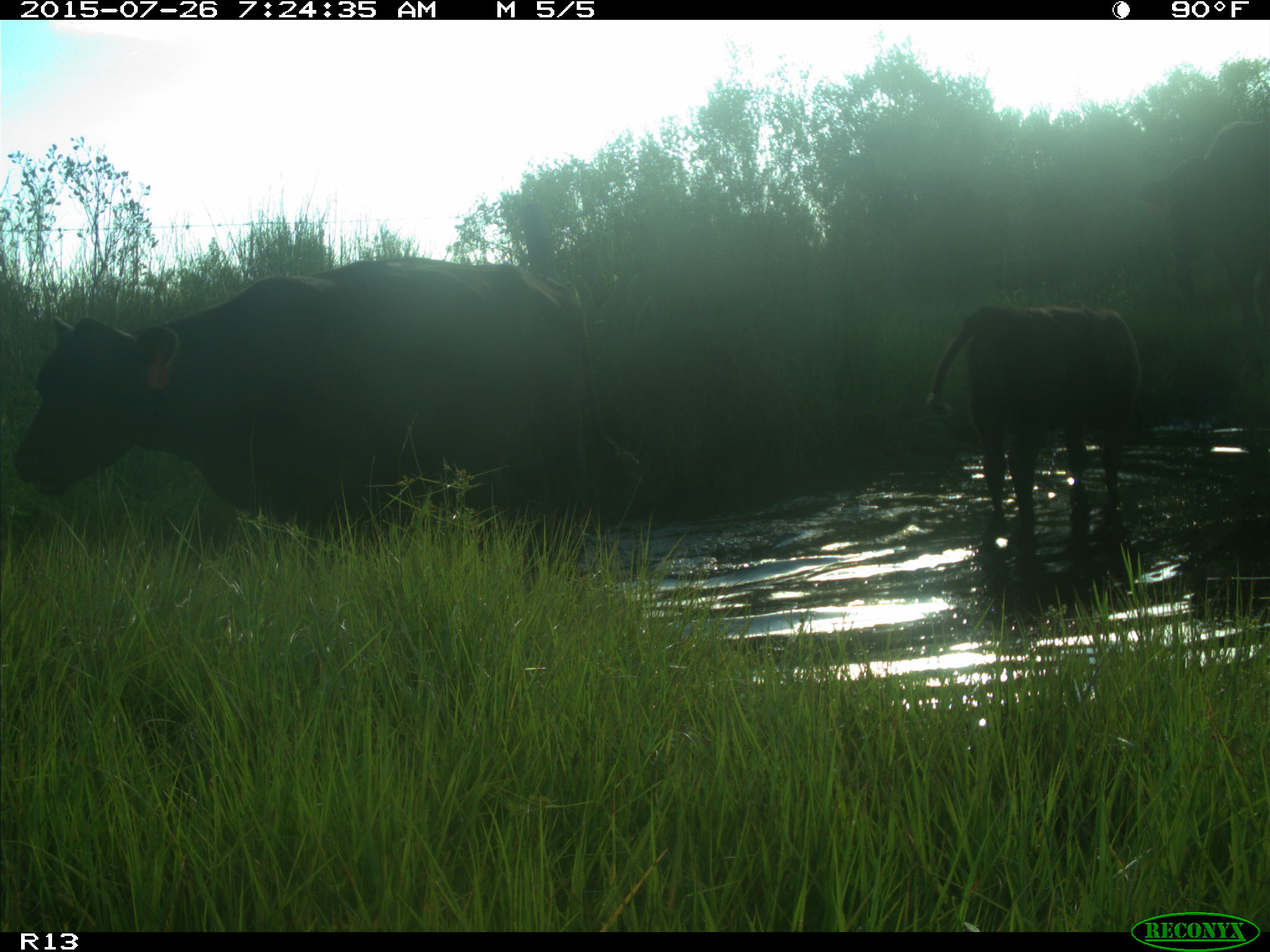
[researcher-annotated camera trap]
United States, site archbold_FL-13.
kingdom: Animalia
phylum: Chordata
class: Mammalia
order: Artiodactyla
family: Bovidae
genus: Bos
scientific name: Bos taurus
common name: domestic cow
Bos taurus (domestic cow).